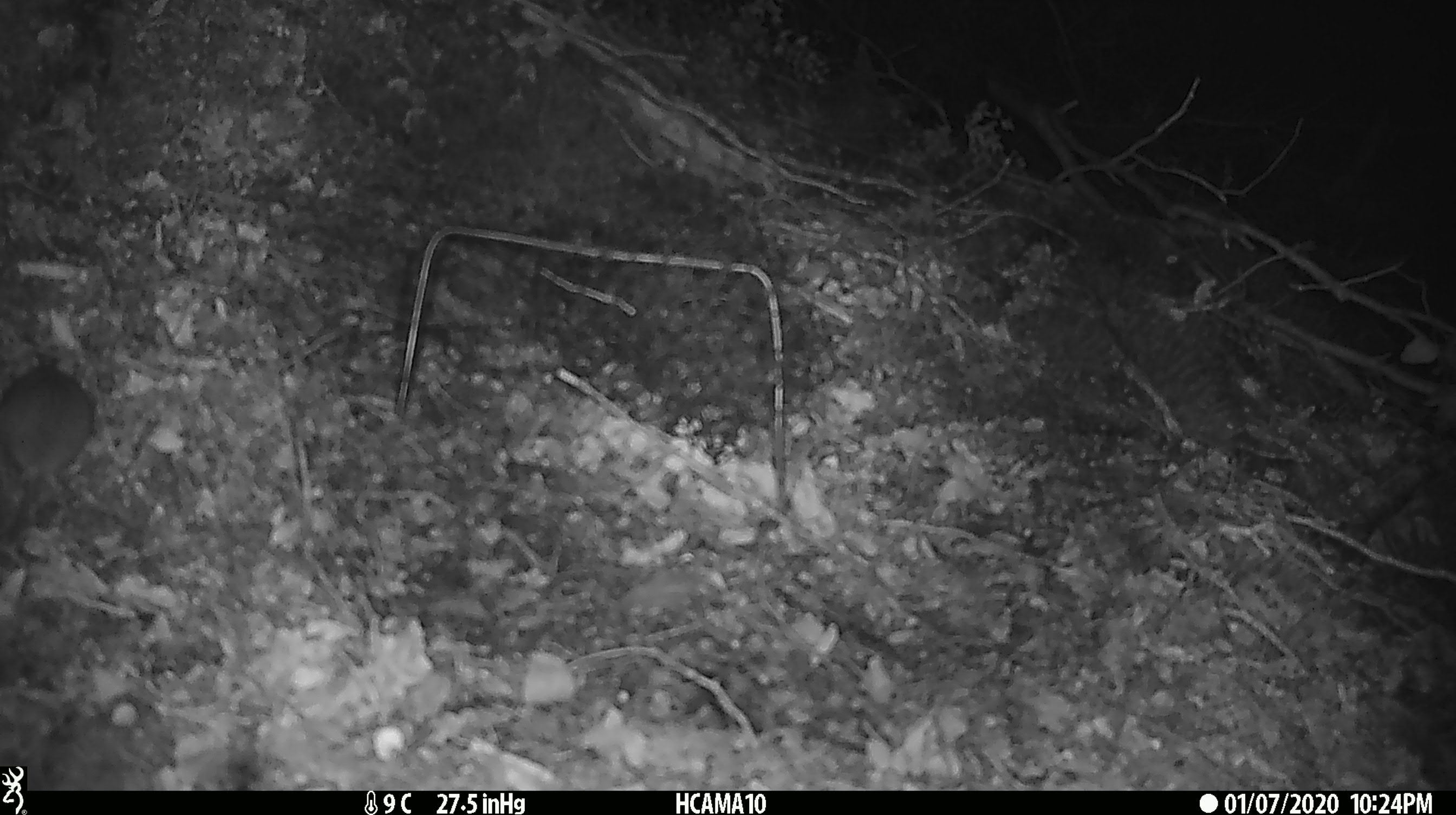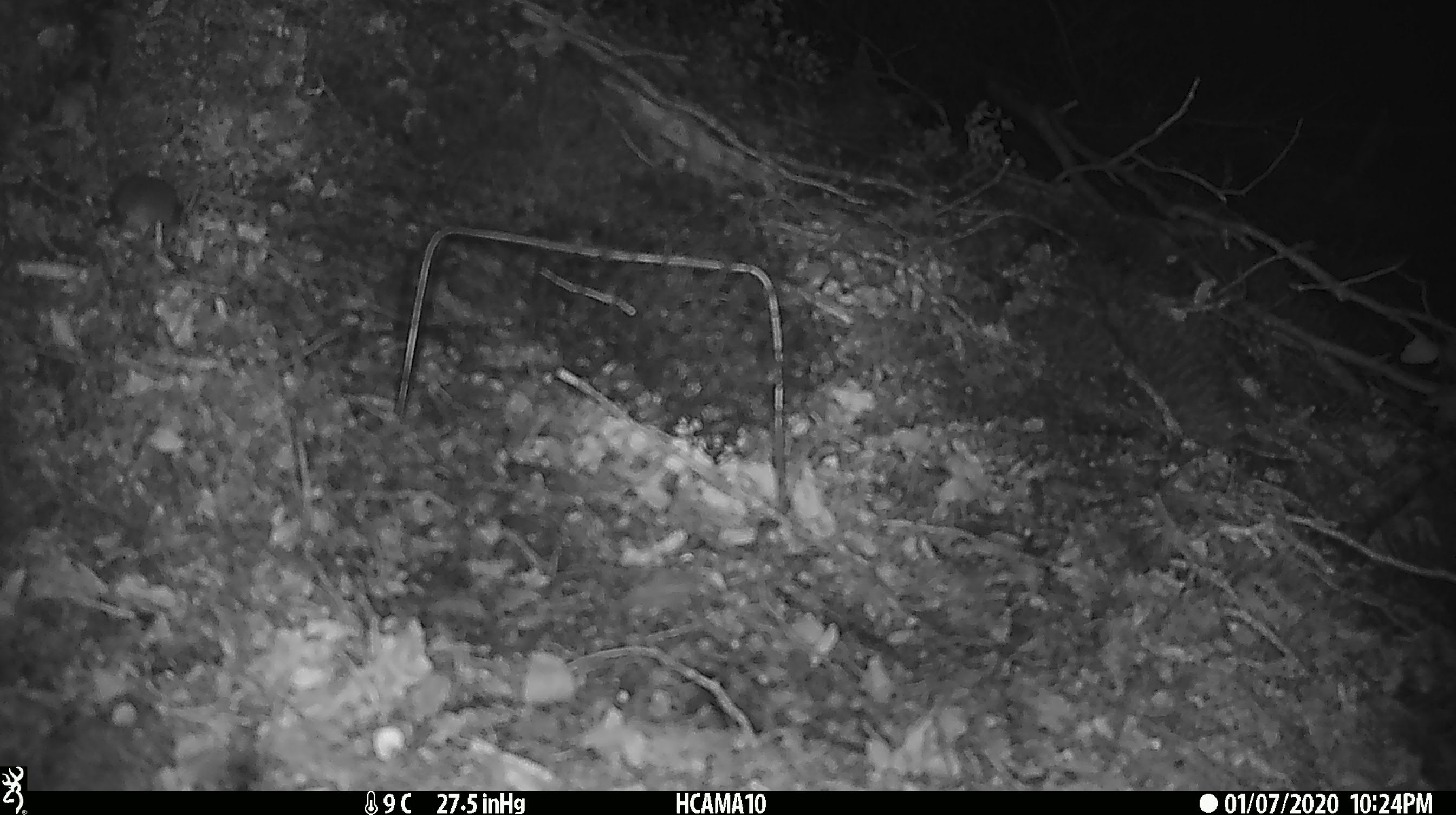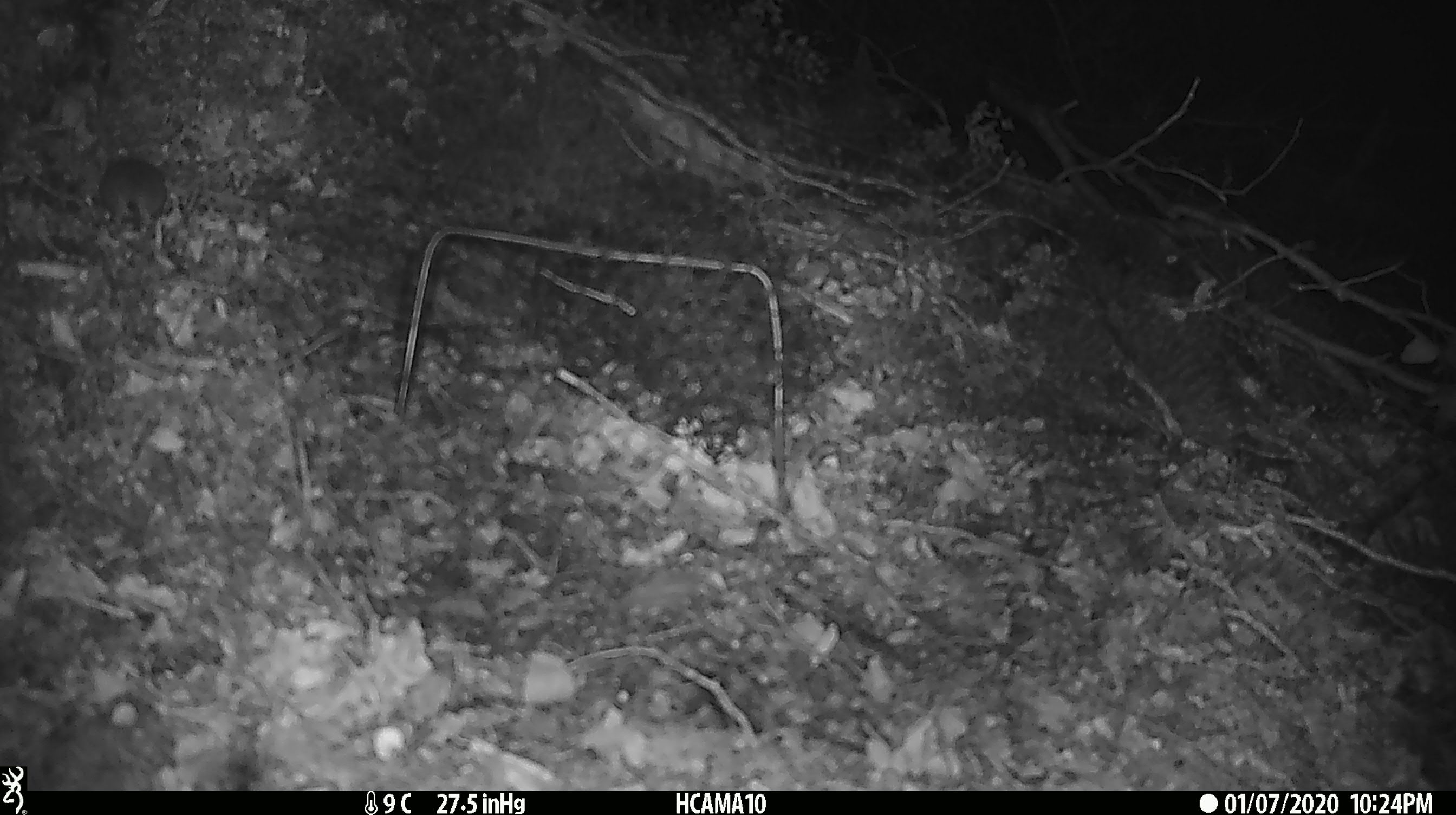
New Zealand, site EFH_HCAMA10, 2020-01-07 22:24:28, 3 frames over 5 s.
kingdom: Animalia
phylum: Chordata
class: Mammalia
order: Rodentia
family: Muridae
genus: Mus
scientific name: Mus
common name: mouse